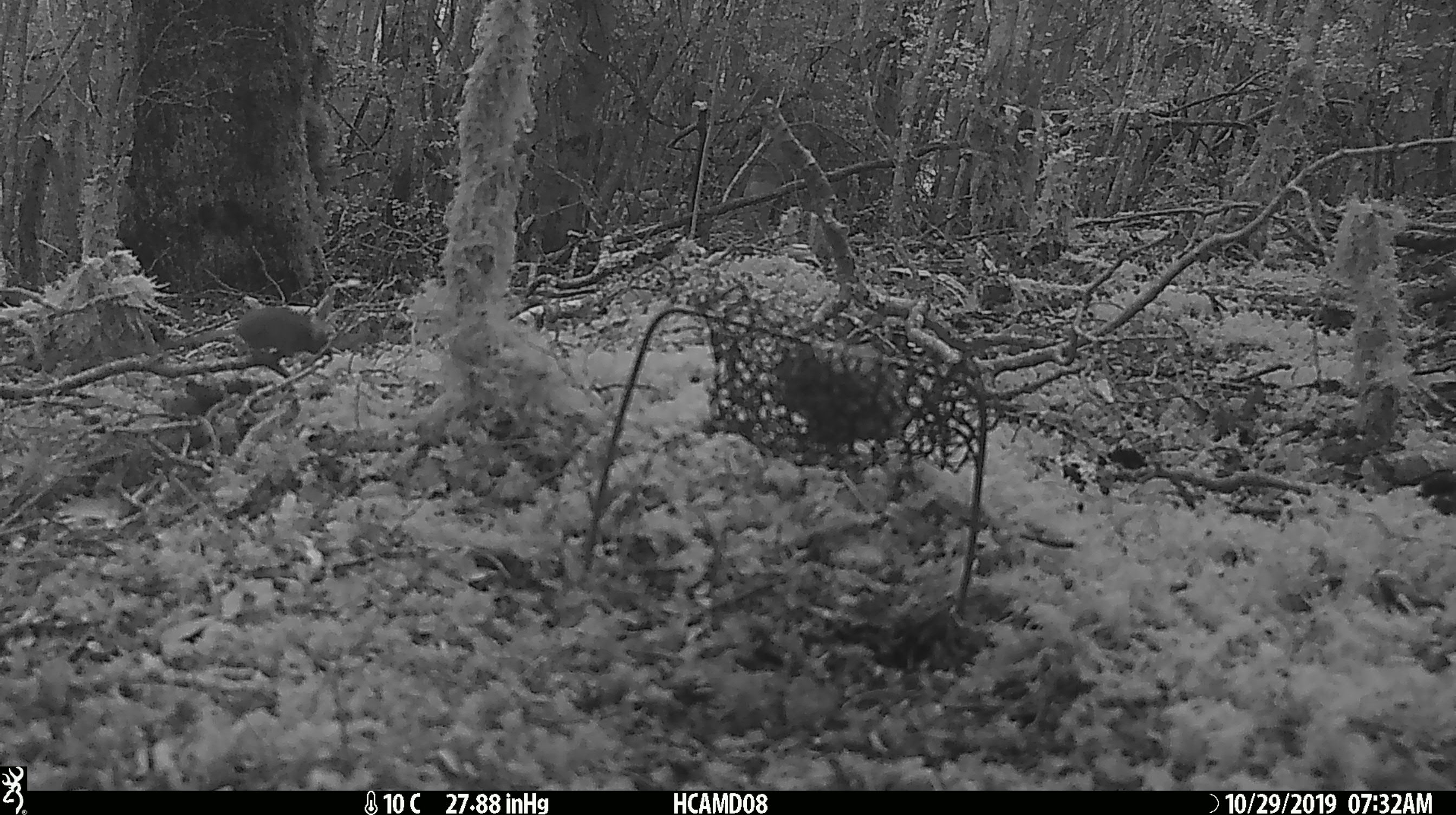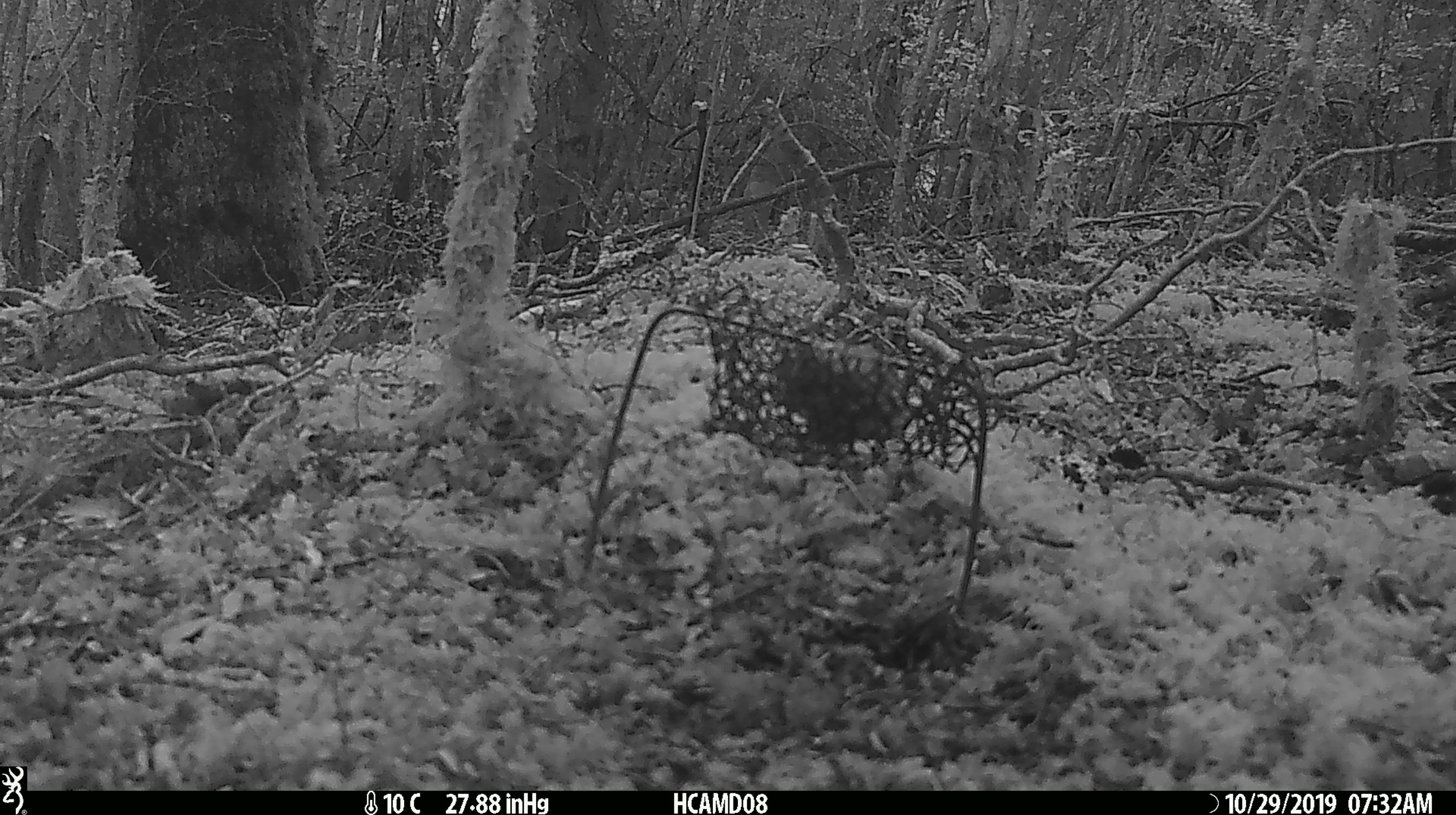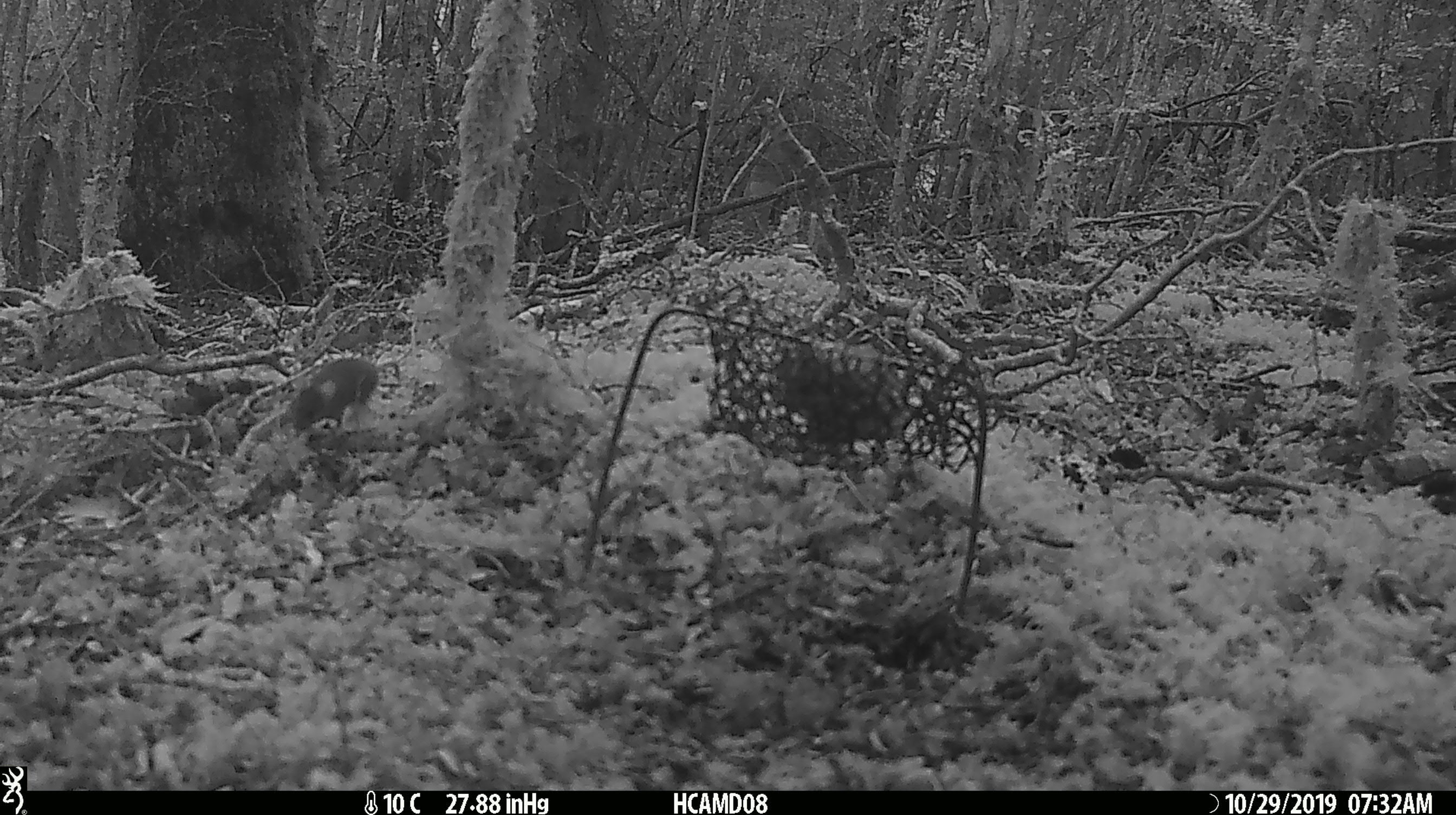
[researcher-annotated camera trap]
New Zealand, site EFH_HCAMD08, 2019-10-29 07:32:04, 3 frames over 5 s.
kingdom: Animalia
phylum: Chordata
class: Mammalia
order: Rodentia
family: Muridae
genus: Mus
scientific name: Mus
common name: mouse